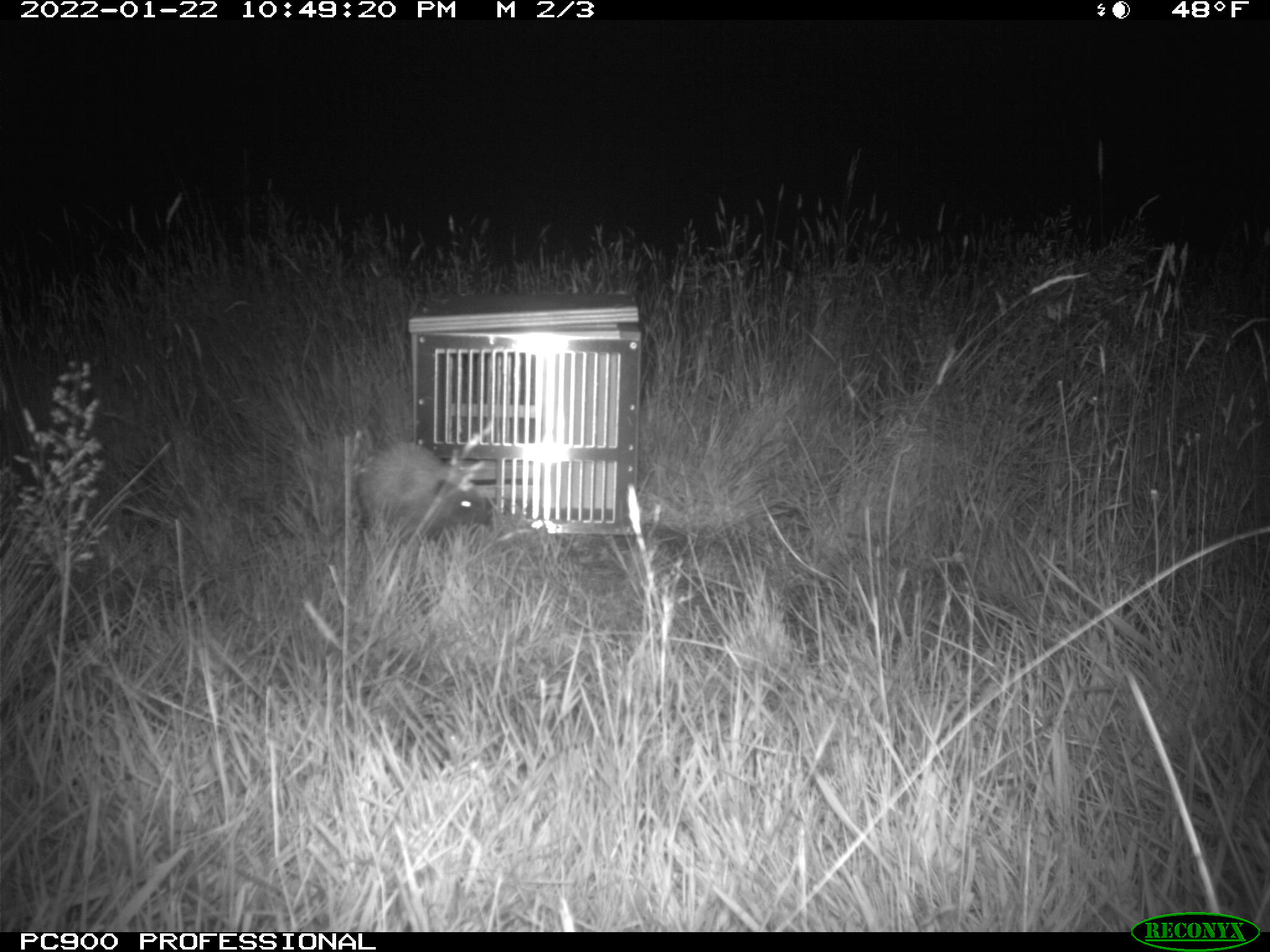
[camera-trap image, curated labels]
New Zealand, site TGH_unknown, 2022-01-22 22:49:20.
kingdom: Animalia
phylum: Chordata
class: Mammalia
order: Eulipotyphla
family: Erinaceidae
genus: Erinaceus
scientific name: Erinaceus europaeus europaeus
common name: european hedgehog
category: hedgehog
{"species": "hedgehog (european hedgehog) (Erinaceus europaeus europaeus)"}